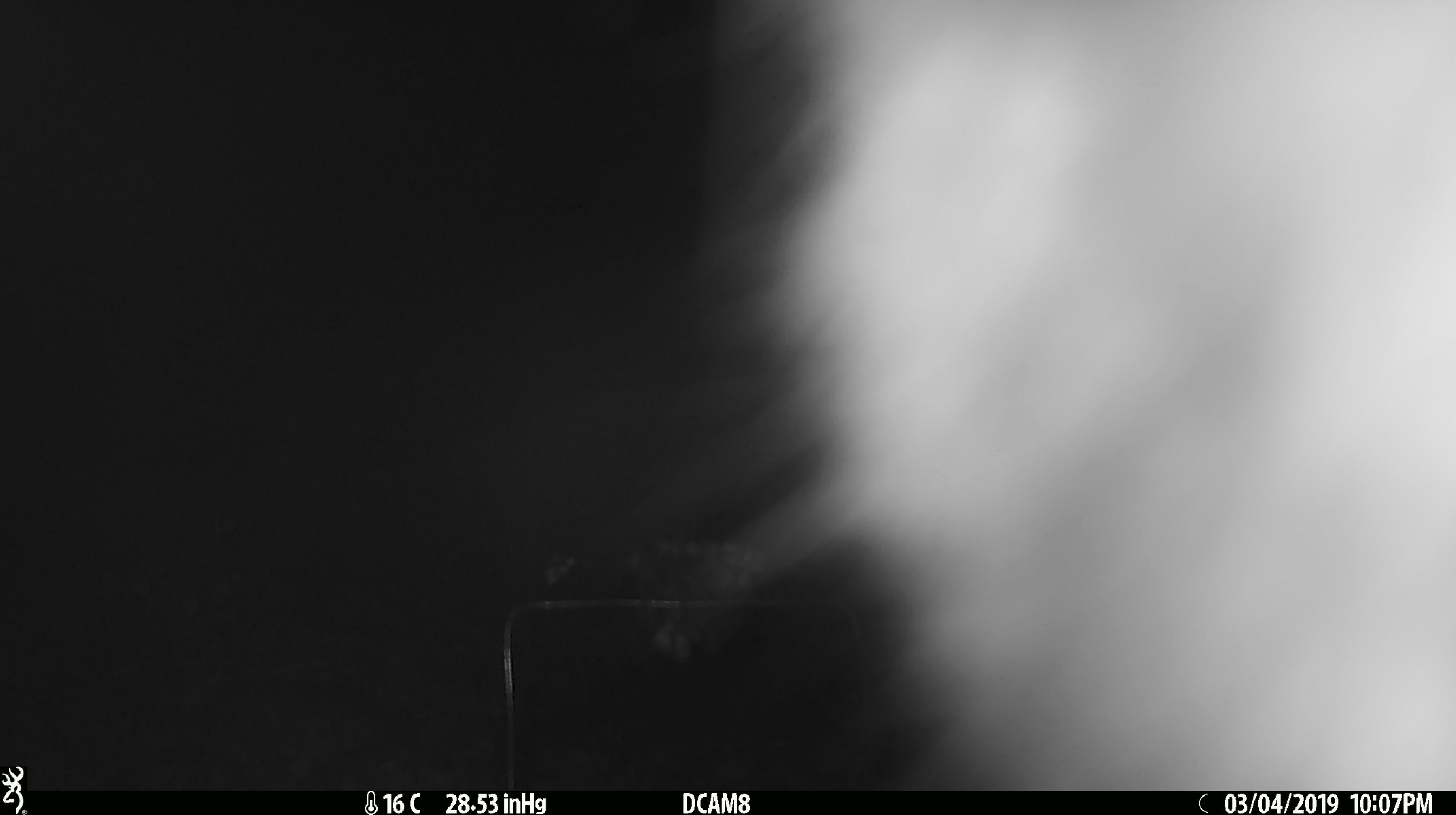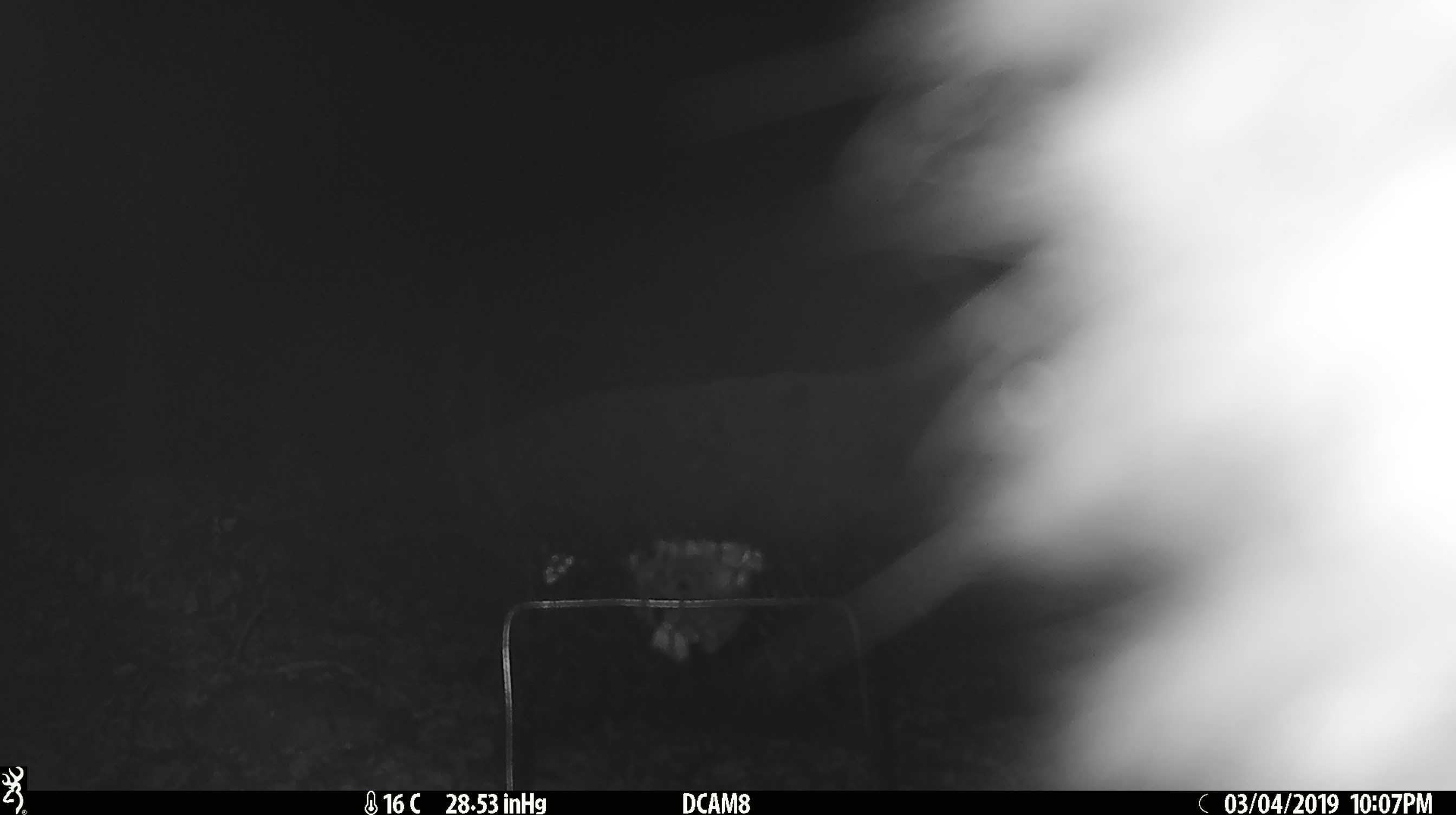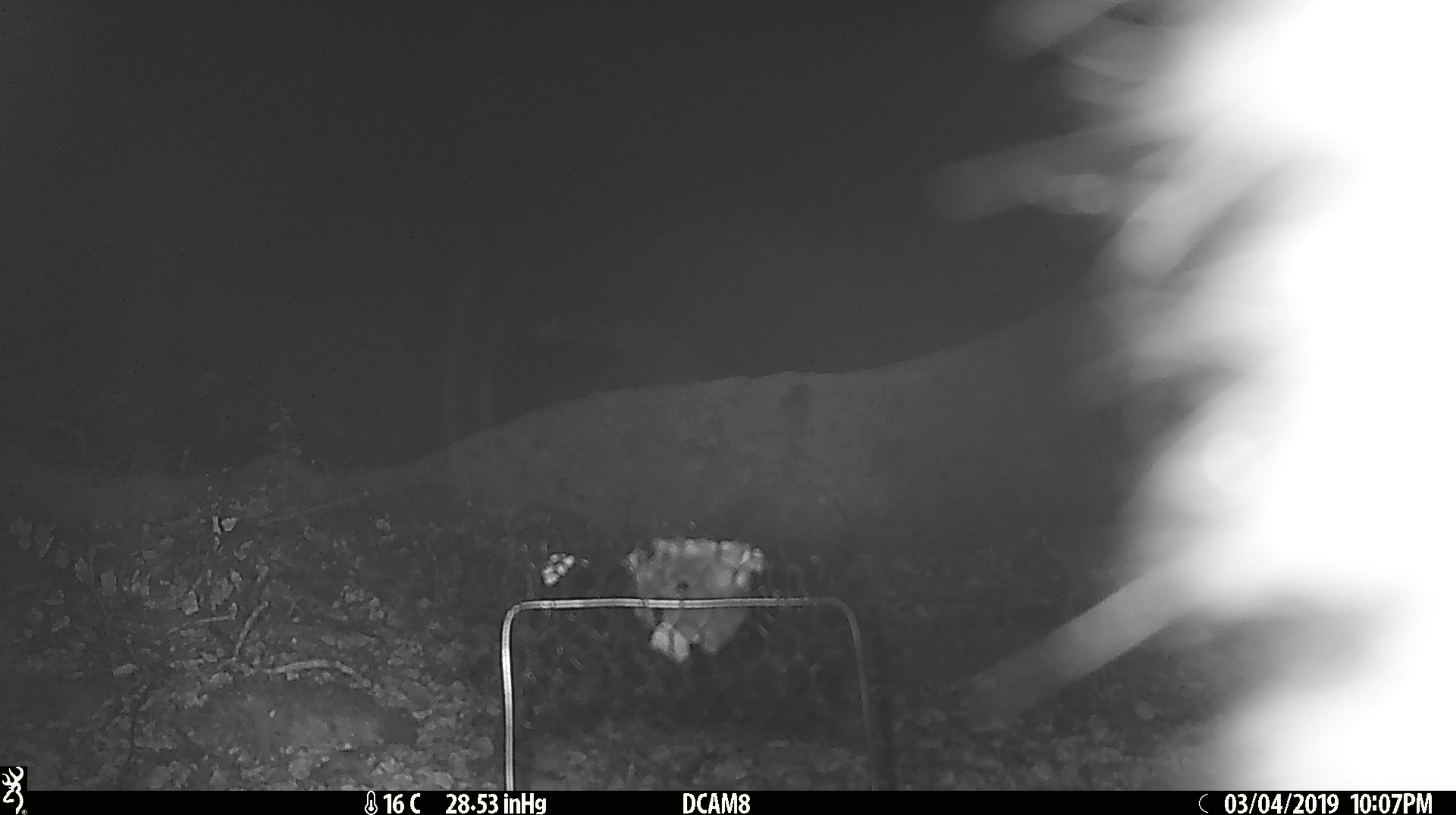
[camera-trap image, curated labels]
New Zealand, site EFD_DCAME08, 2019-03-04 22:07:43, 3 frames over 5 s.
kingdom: Animalia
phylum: Chordata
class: Mammalia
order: Diprotodontia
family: Phalangeridae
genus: Trichosurus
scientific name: Trichosurus vulpecula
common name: common brushtail possum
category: possum